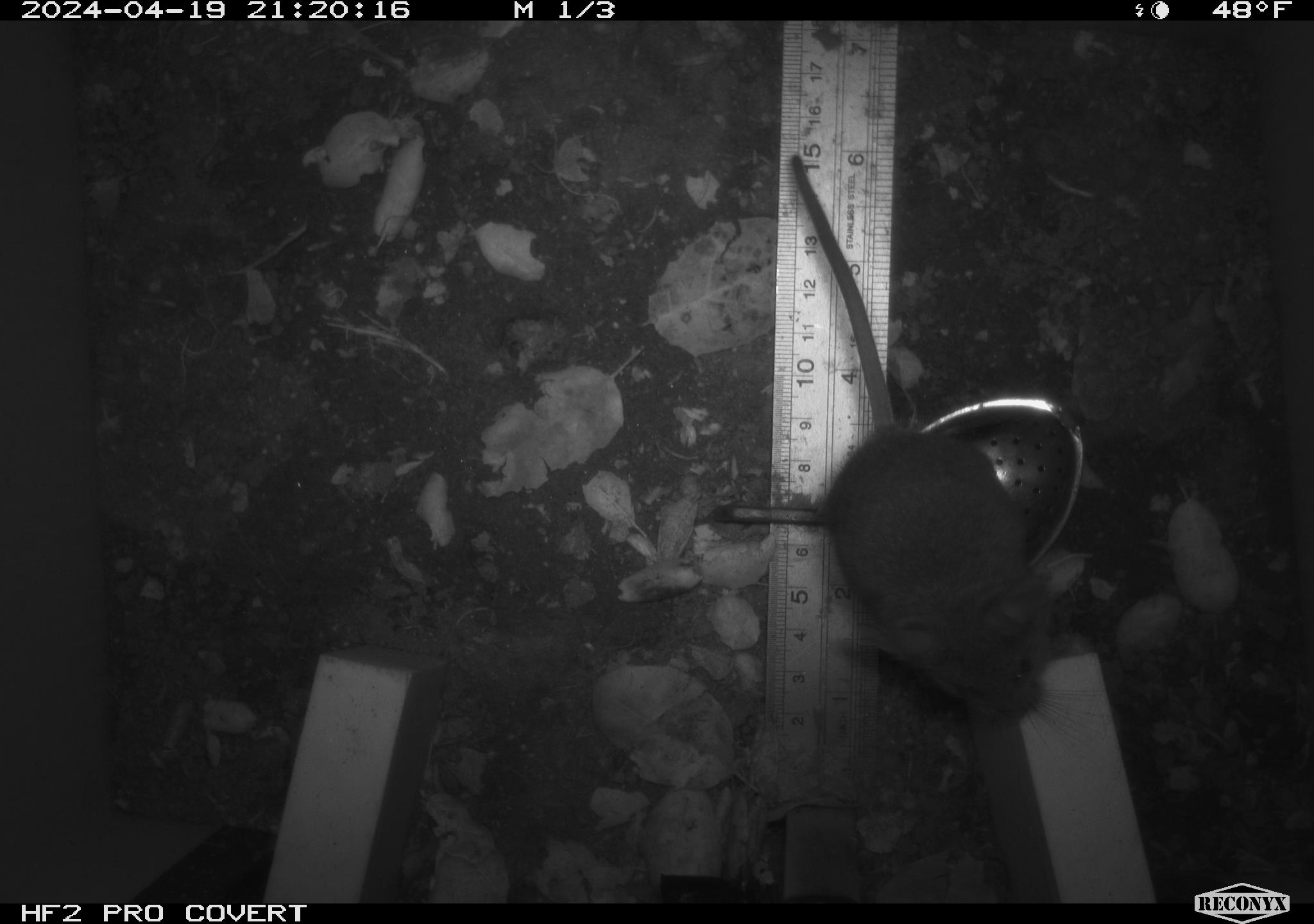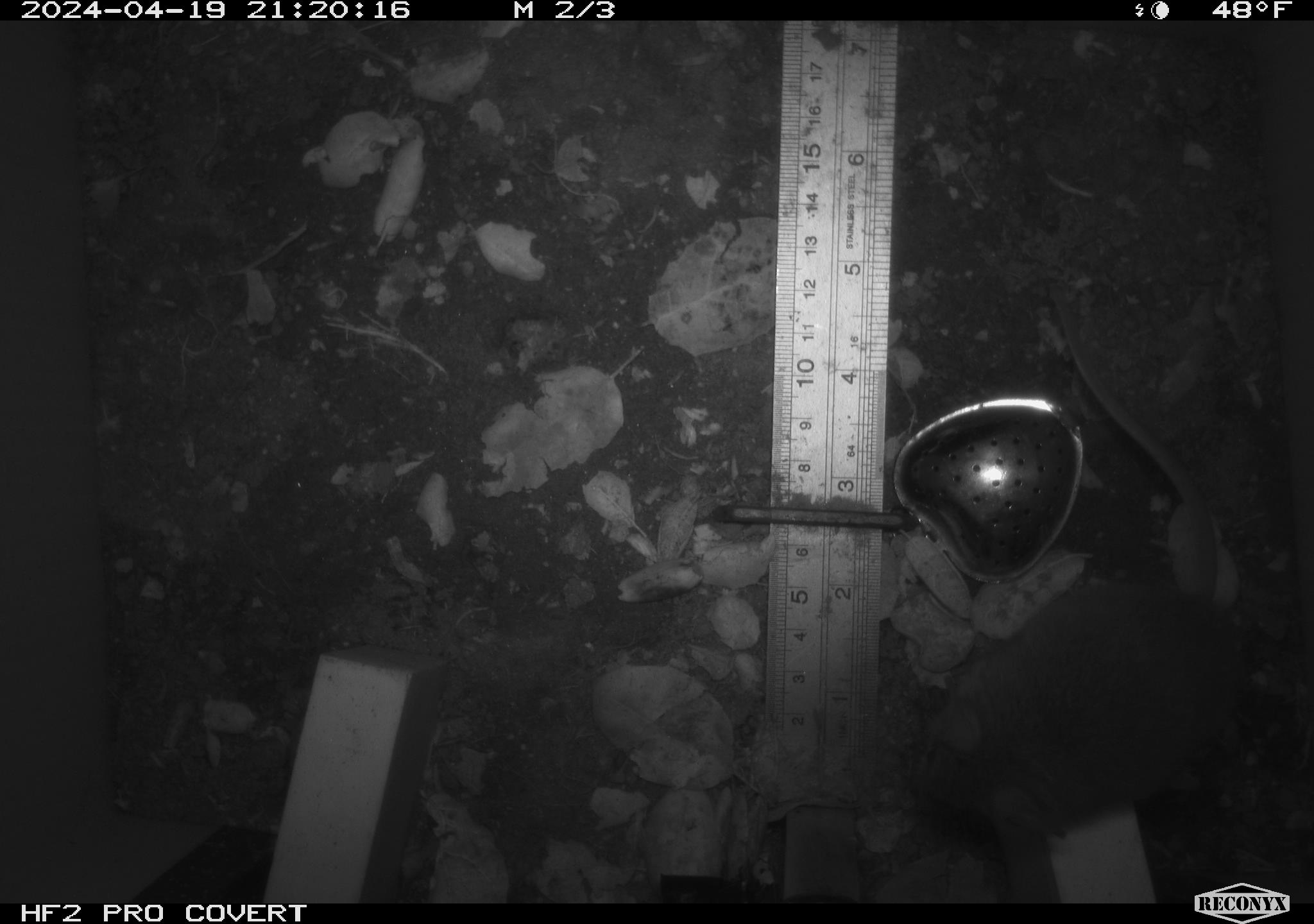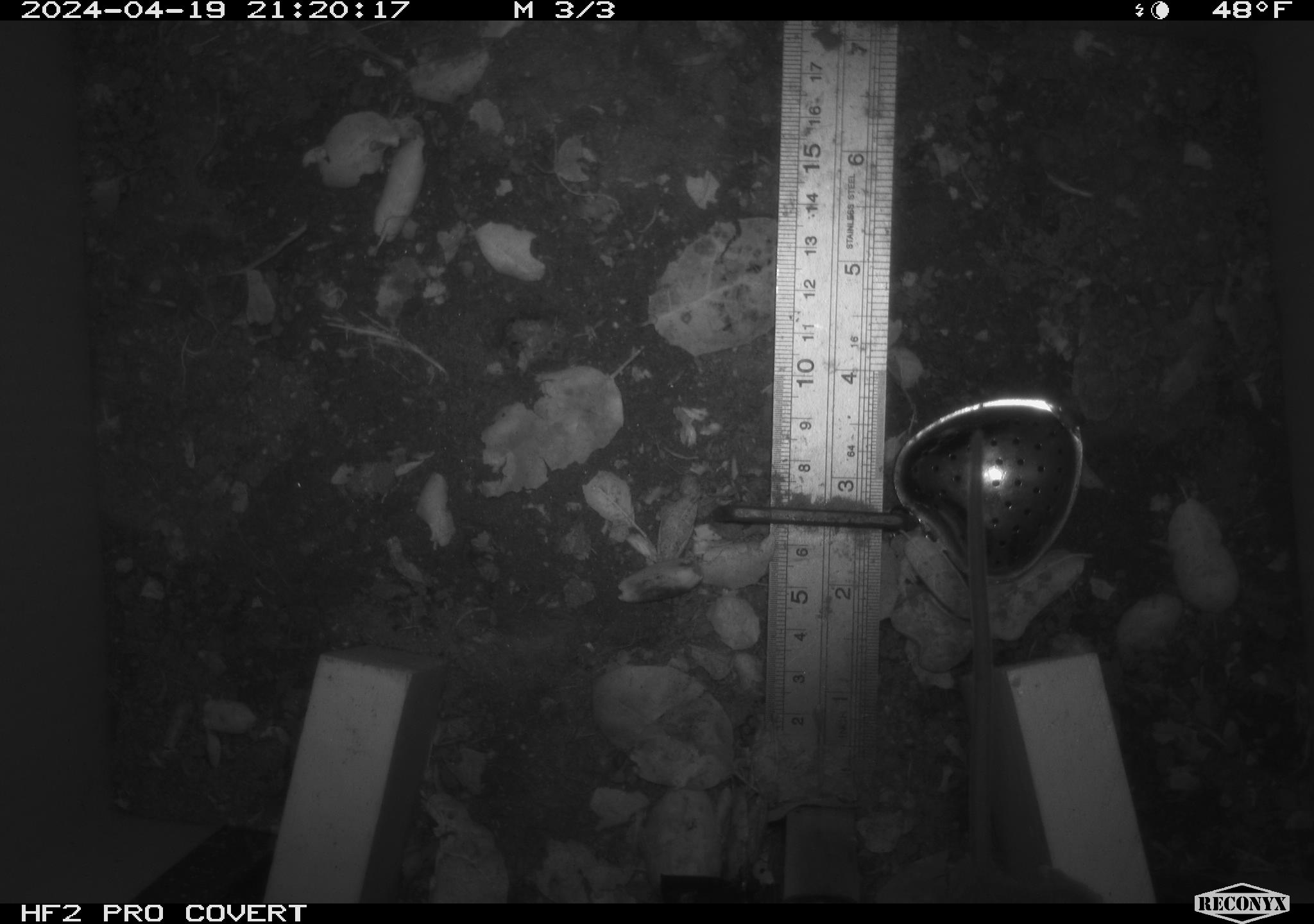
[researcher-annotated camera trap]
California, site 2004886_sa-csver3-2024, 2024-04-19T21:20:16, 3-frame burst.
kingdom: Animalia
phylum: Chordata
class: Mammalia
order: Rodentia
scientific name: Rodentia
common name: rodent